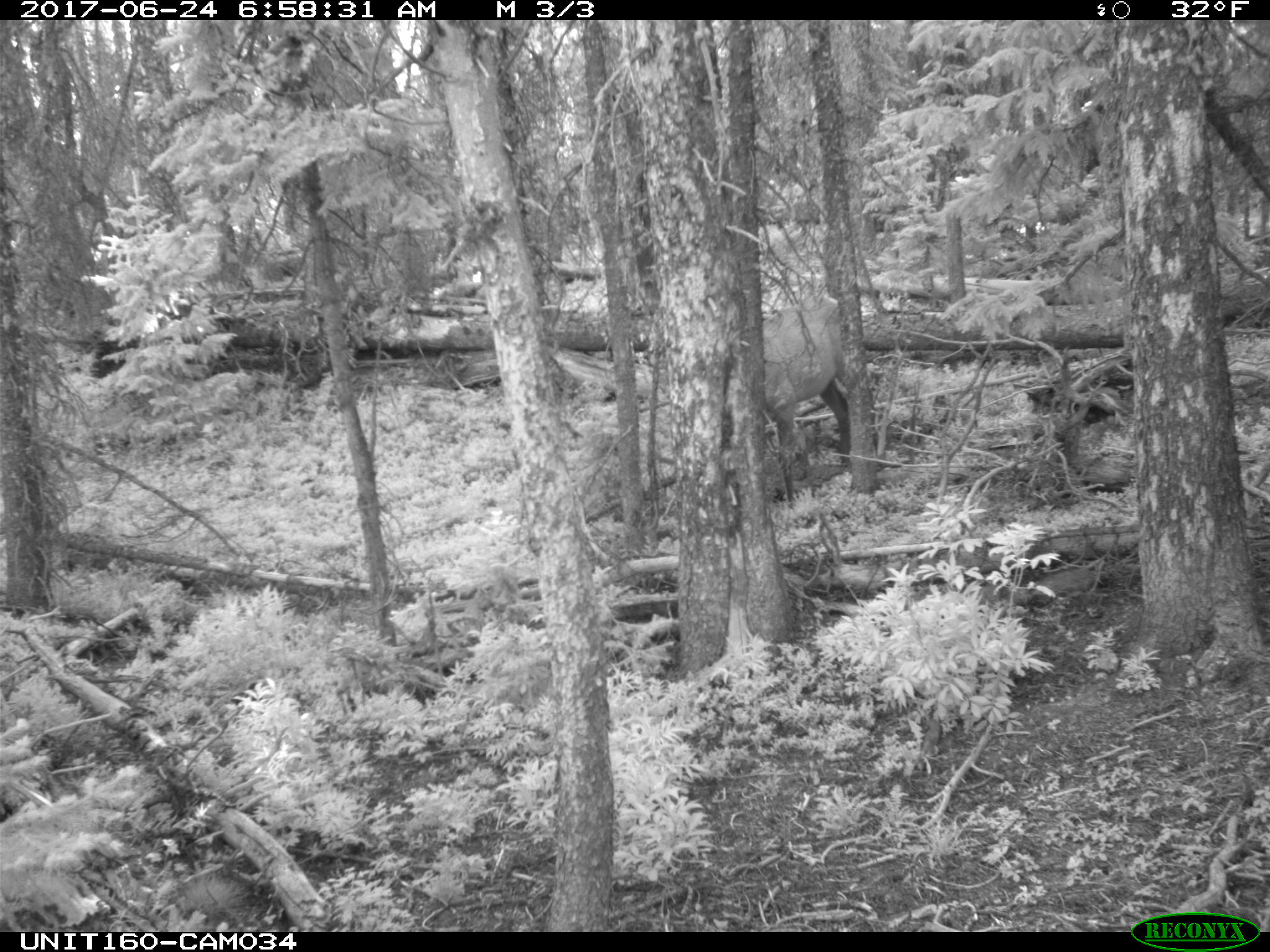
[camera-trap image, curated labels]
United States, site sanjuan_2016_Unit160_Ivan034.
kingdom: Animalia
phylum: Chordata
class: Mammalia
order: Artiodactyla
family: Cervidae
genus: Cervus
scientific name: Cervus elaphus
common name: red deer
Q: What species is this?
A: Cervus elaphus (red deer).